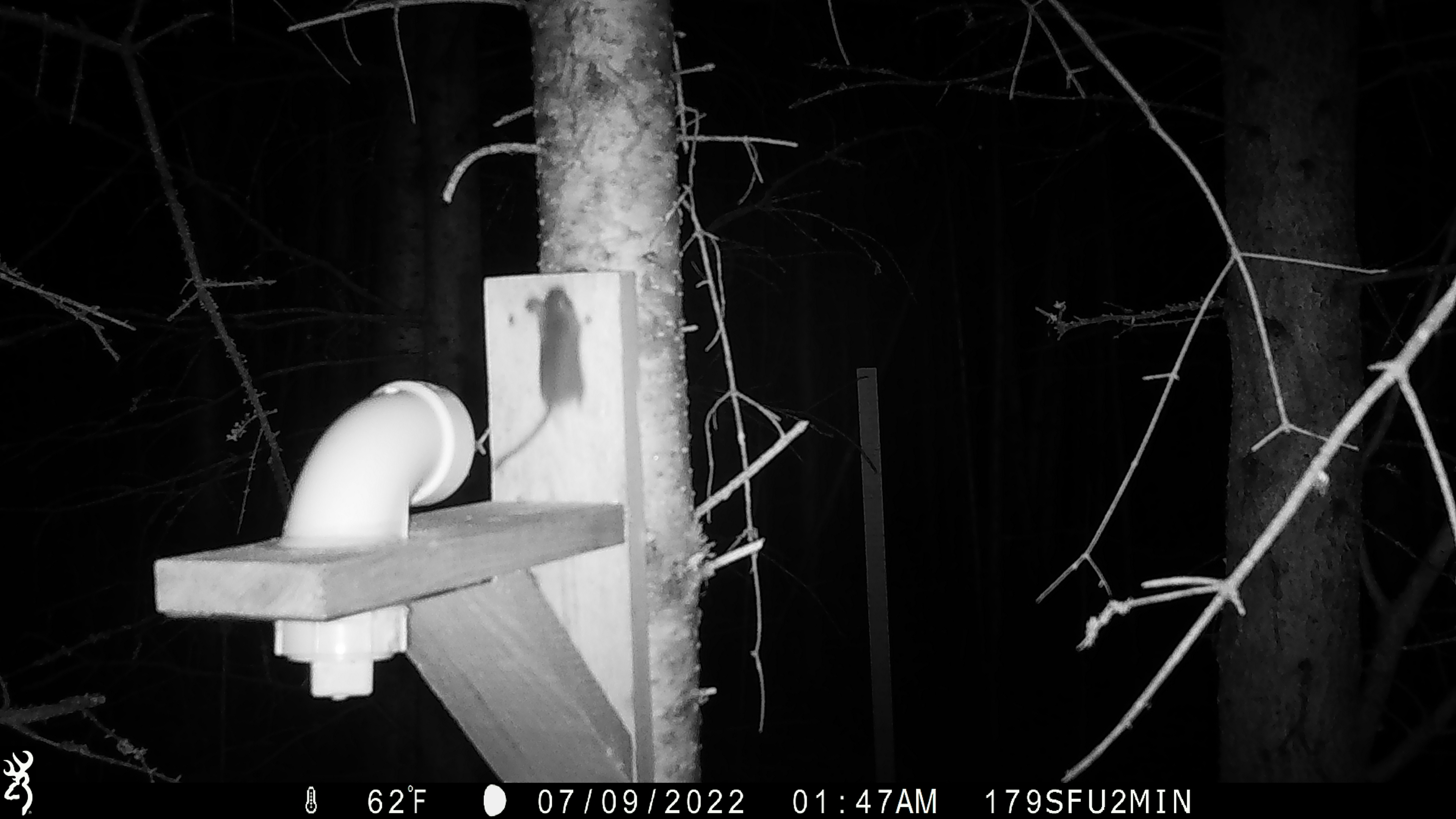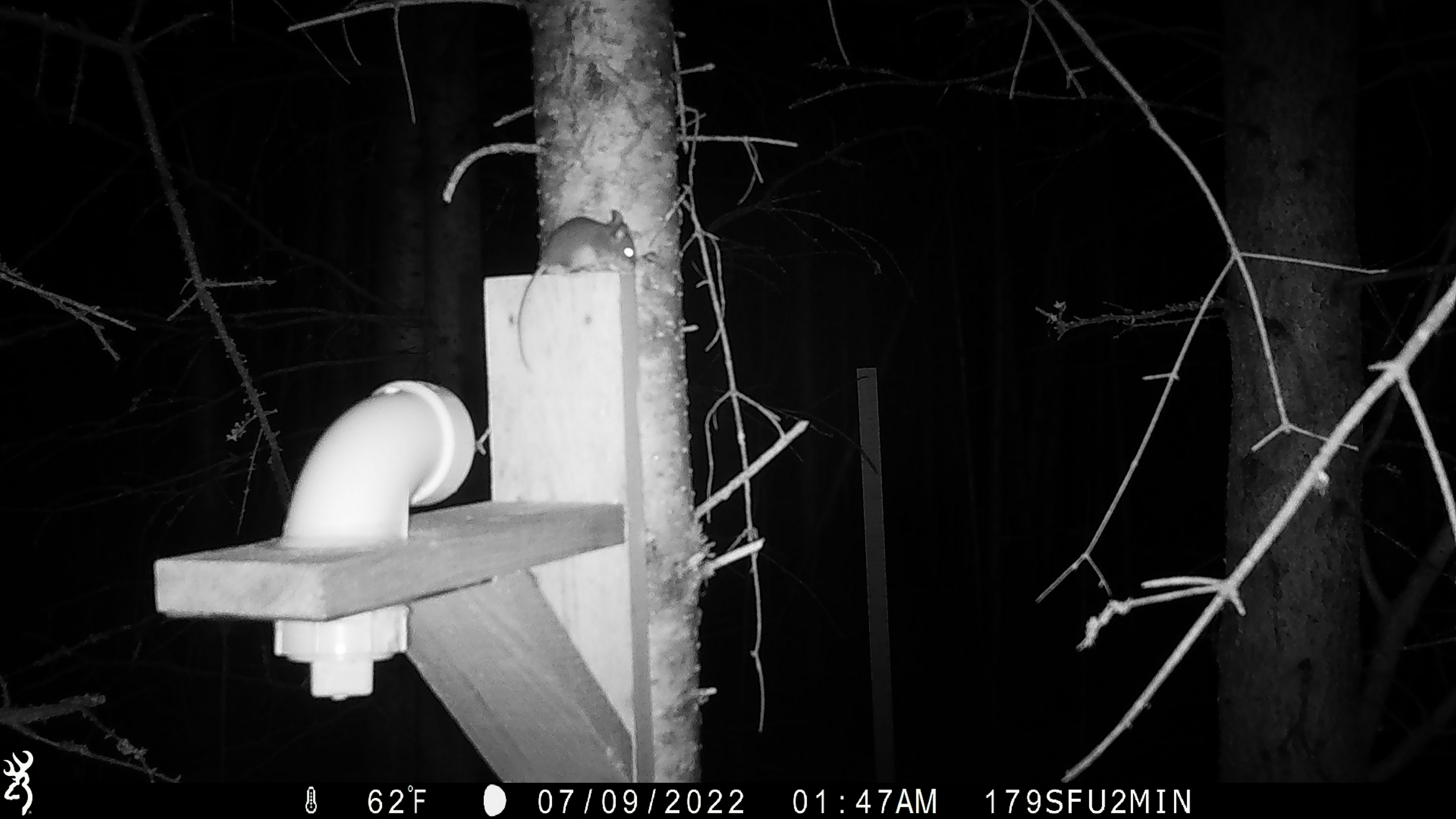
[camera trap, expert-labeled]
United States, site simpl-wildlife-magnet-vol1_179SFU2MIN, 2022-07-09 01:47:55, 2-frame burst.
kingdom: Animalia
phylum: Chordata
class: Mammalia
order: Rodentia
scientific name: Rodentia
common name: mouse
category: mouse sp.